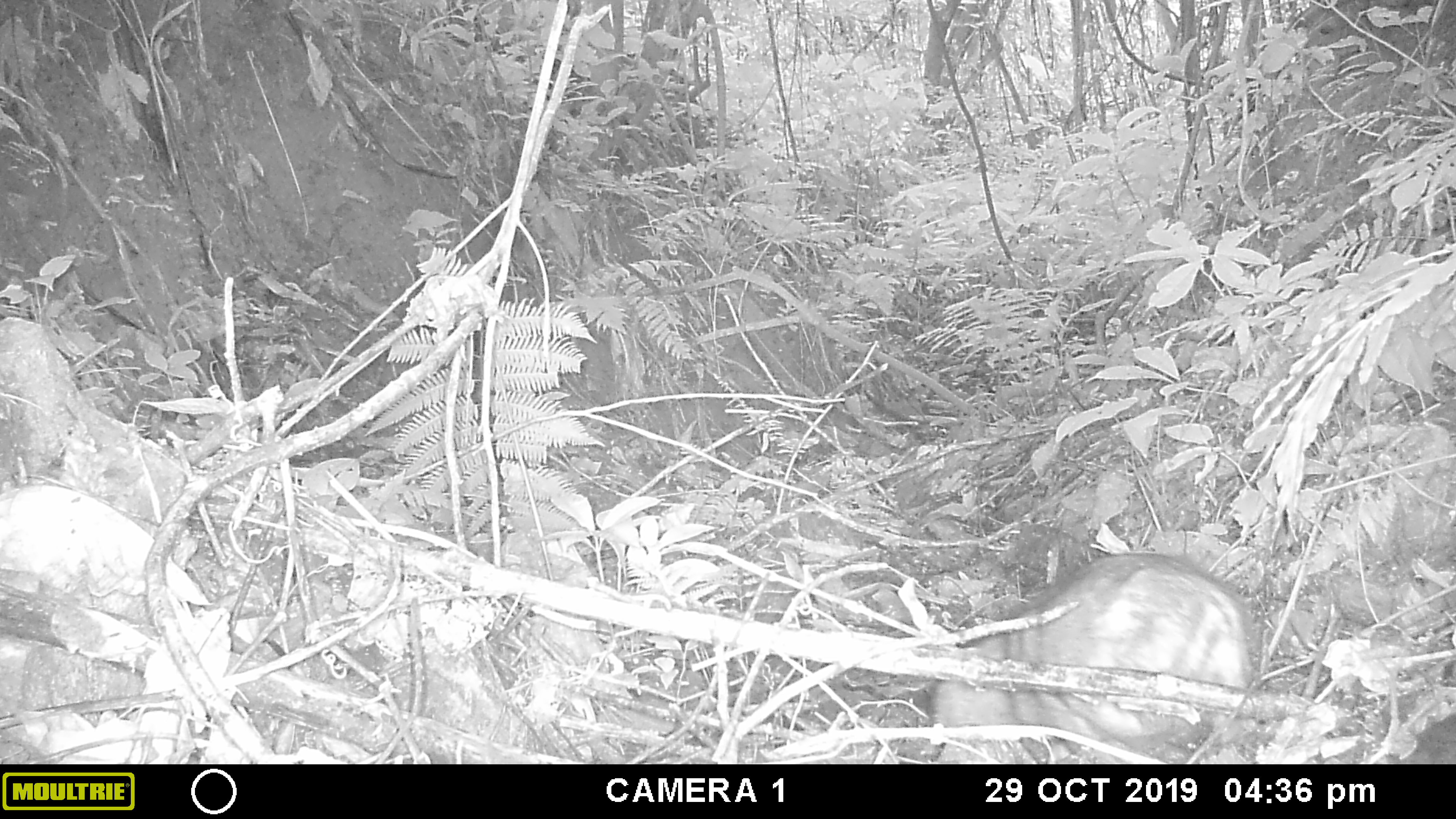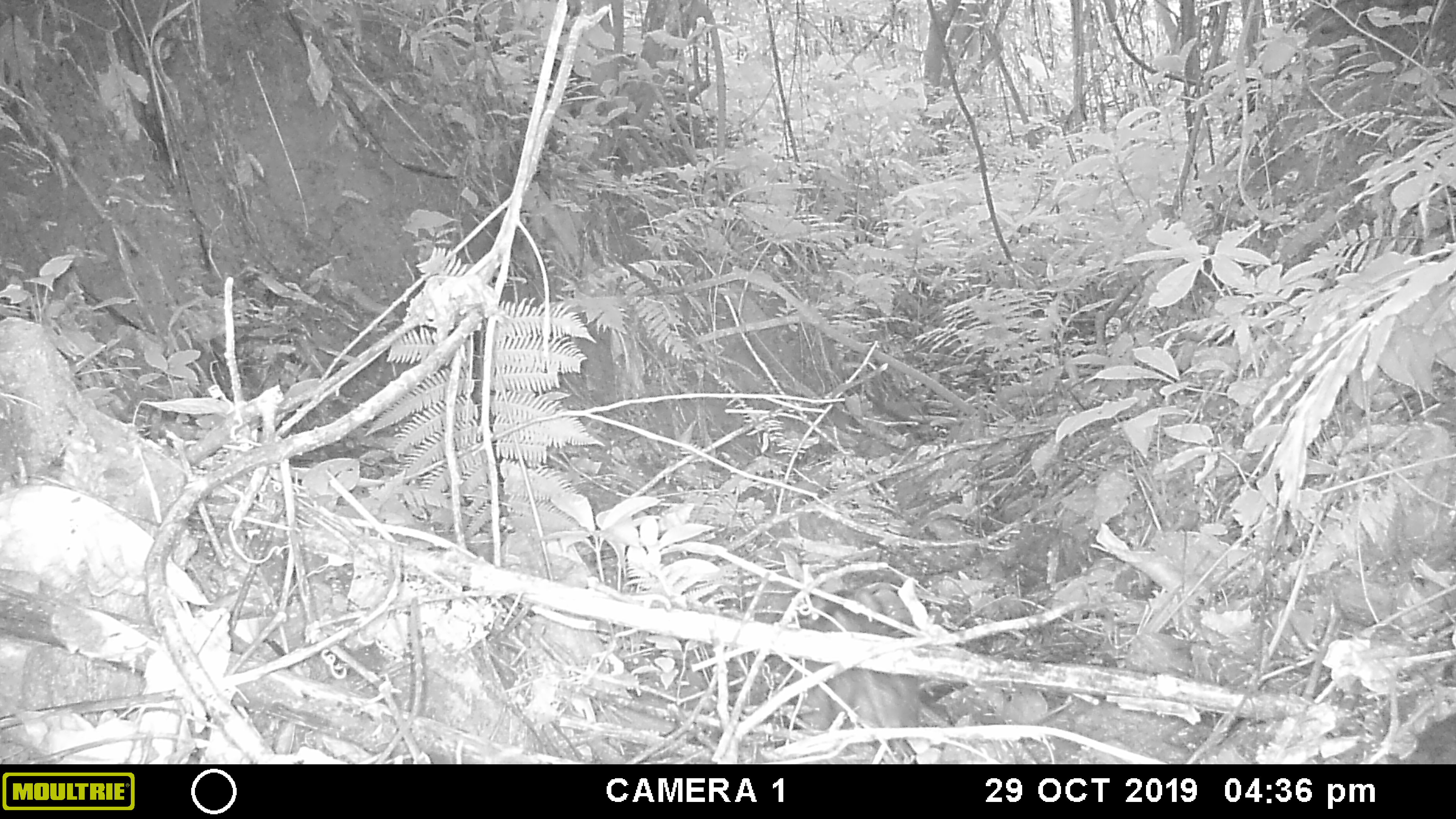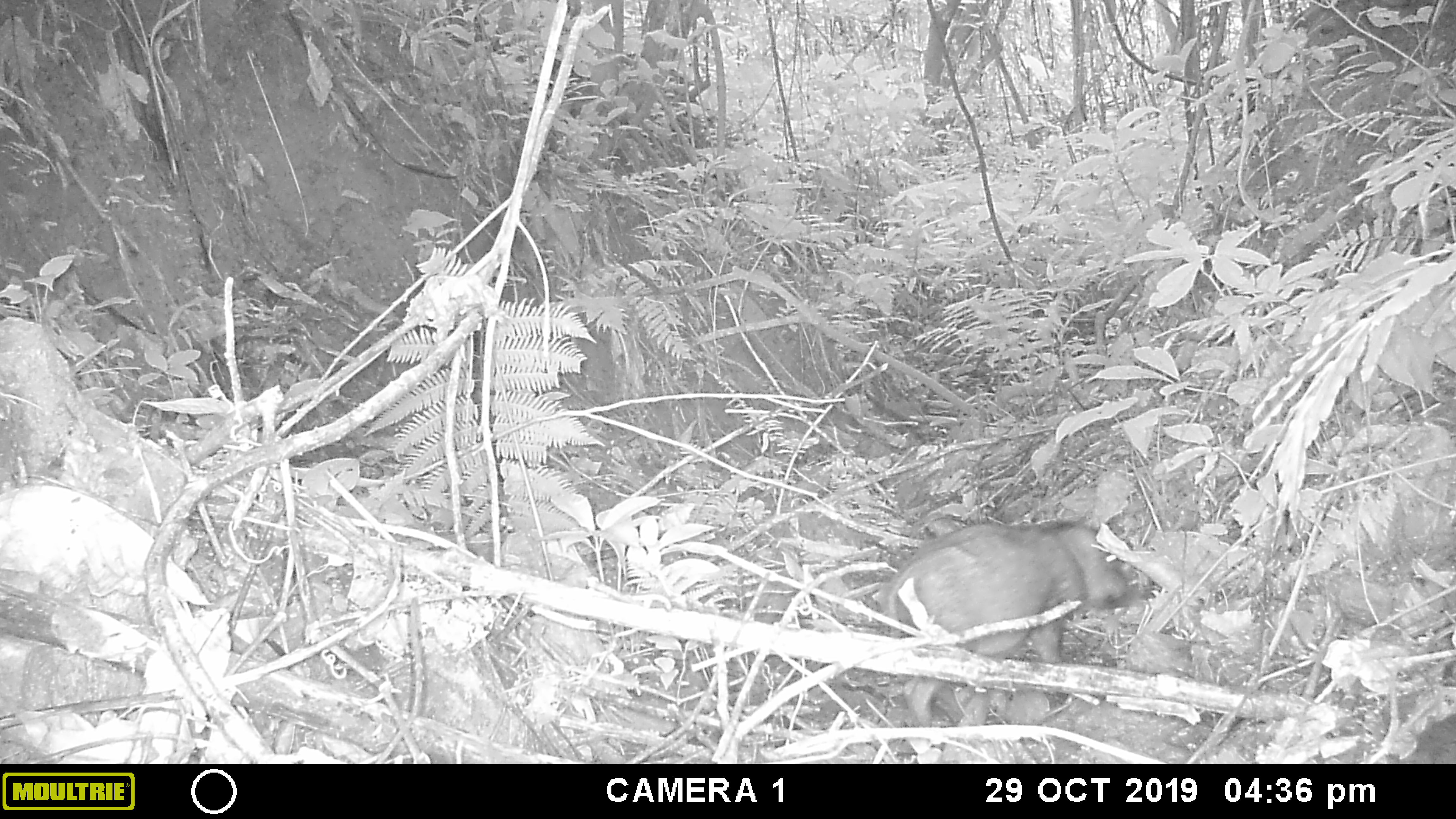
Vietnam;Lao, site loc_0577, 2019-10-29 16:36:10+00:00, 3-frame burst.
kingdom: Animalia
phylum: Chordata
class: Mammalia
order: Artiodactyla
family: Suidae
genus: Sus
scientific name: Sus scrofa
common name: eurasian wild pig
Eurasian wild pig (Sus scrofa). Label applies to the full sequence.